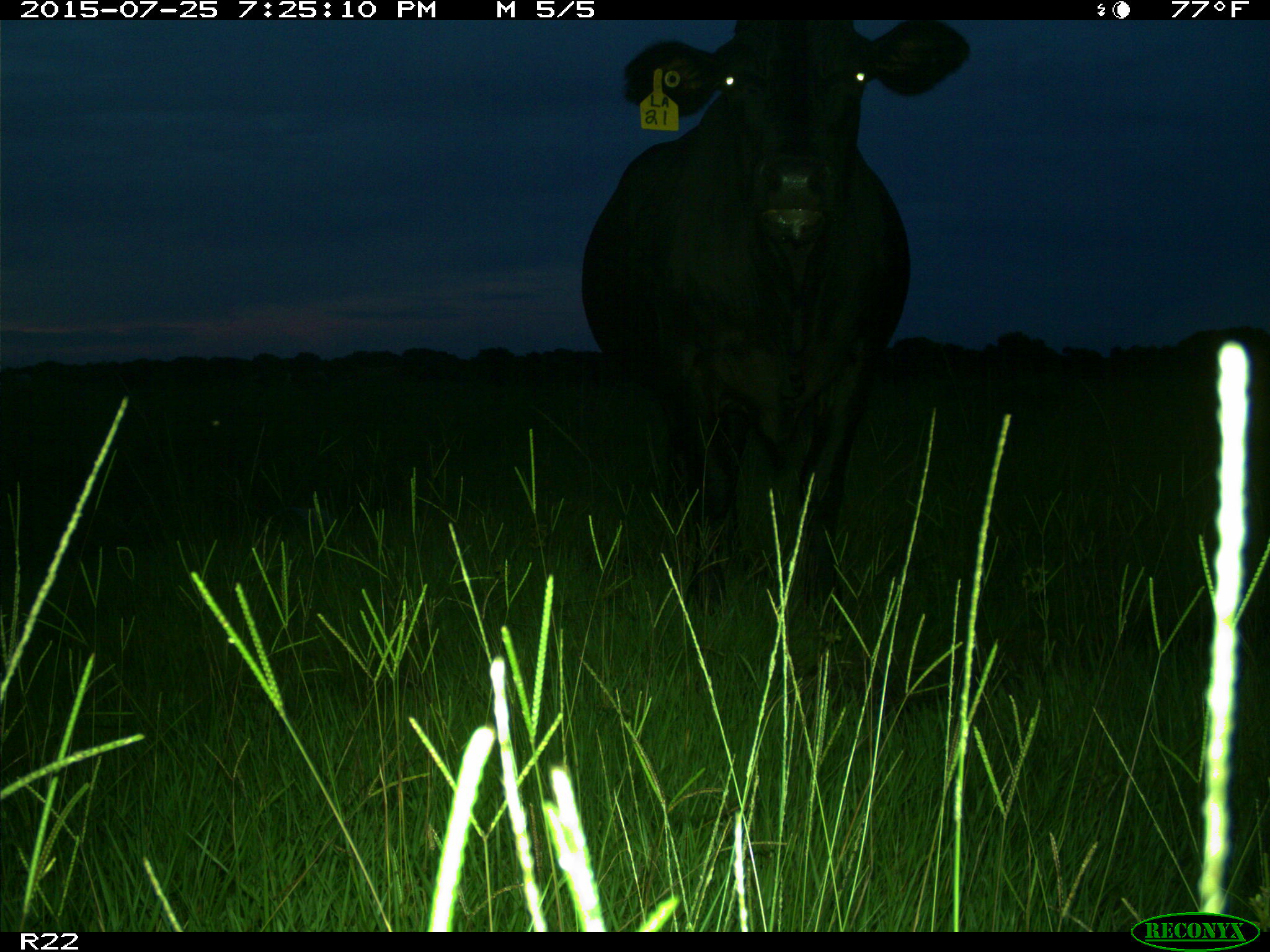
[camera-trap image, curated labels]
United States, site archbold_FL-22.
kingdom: Animalia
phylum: Chordata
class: Mammalia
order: Artiodactyla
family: Bovidae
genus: Bos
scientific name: Bos taurus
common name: domestic cow